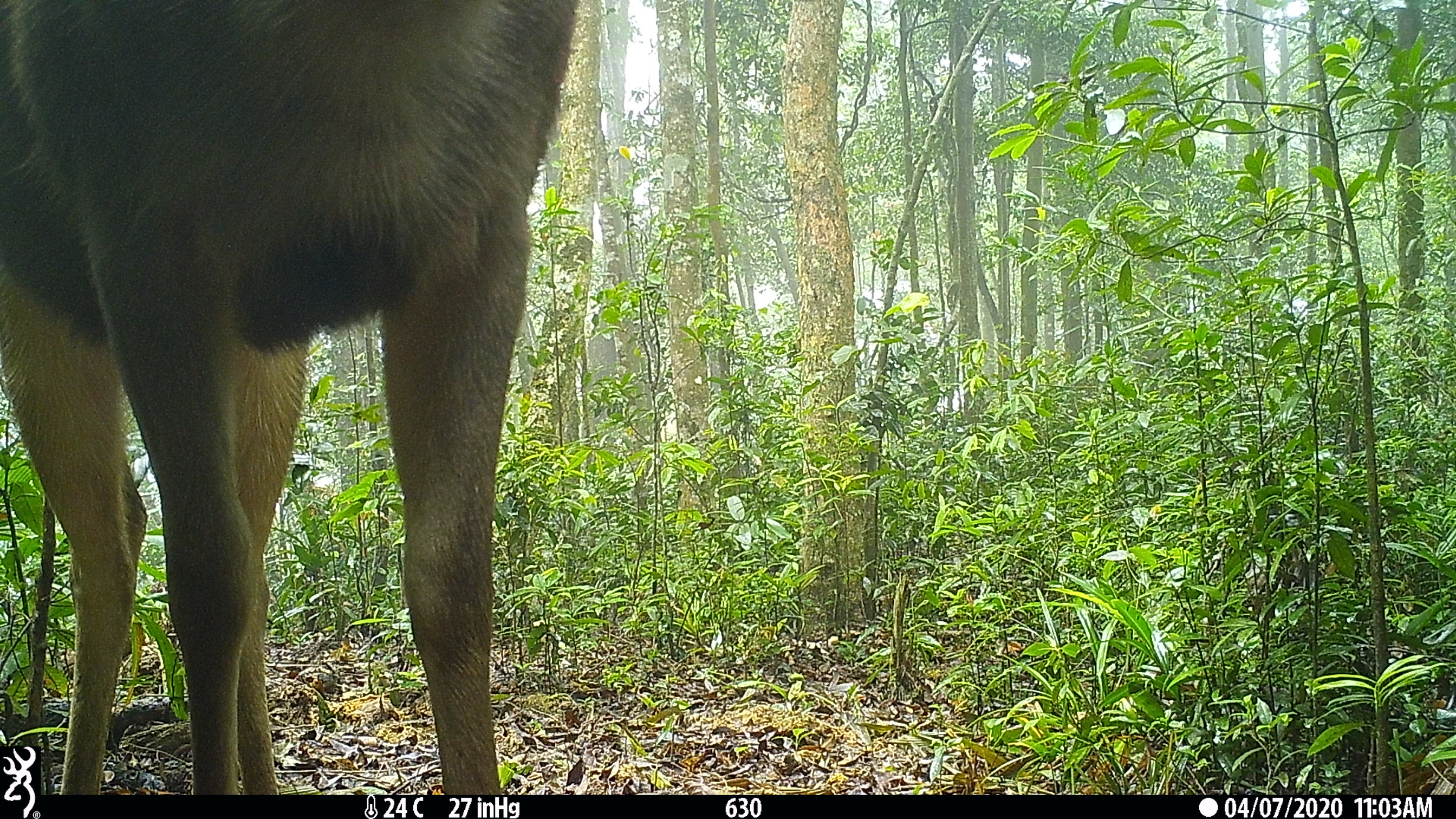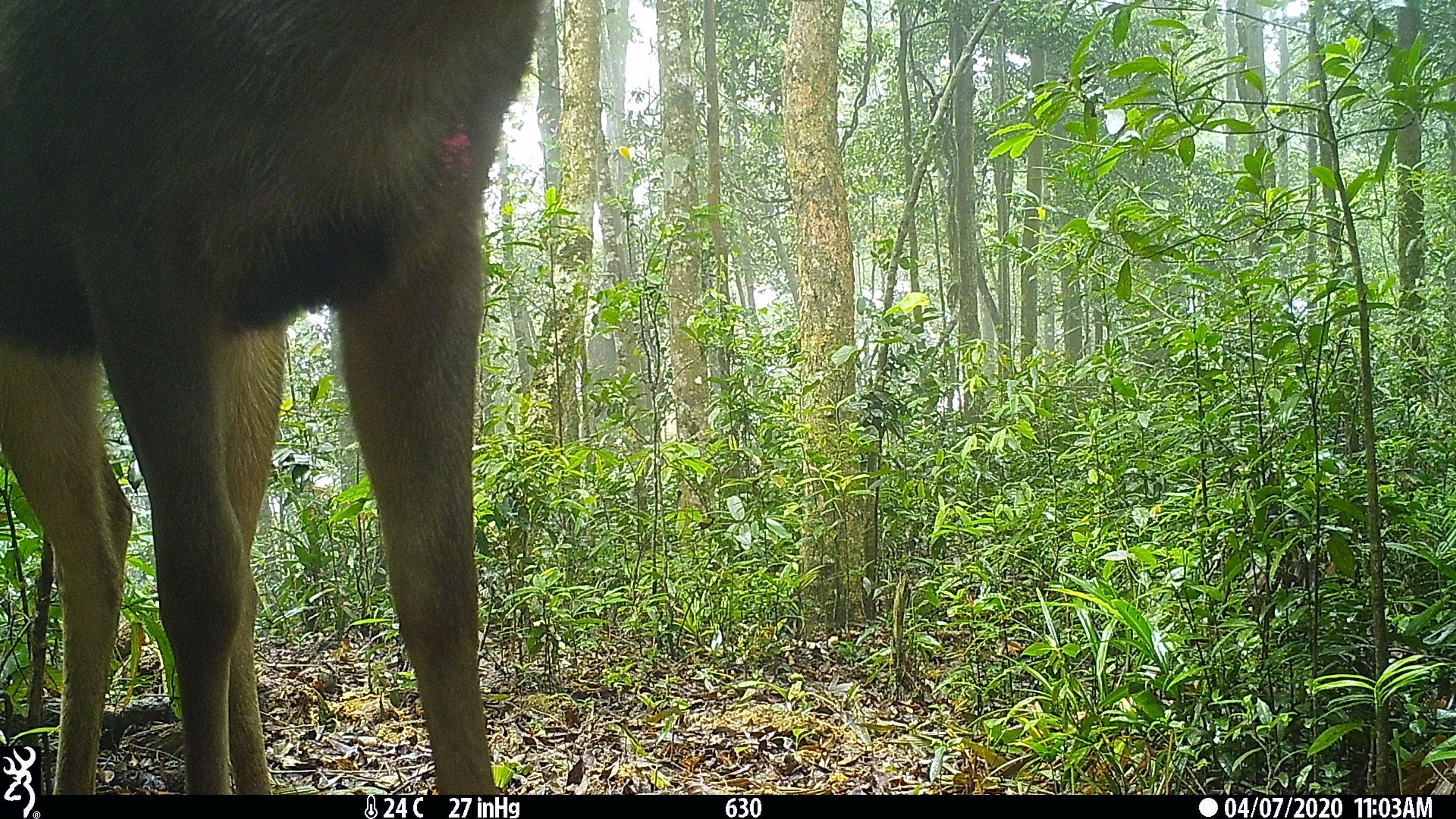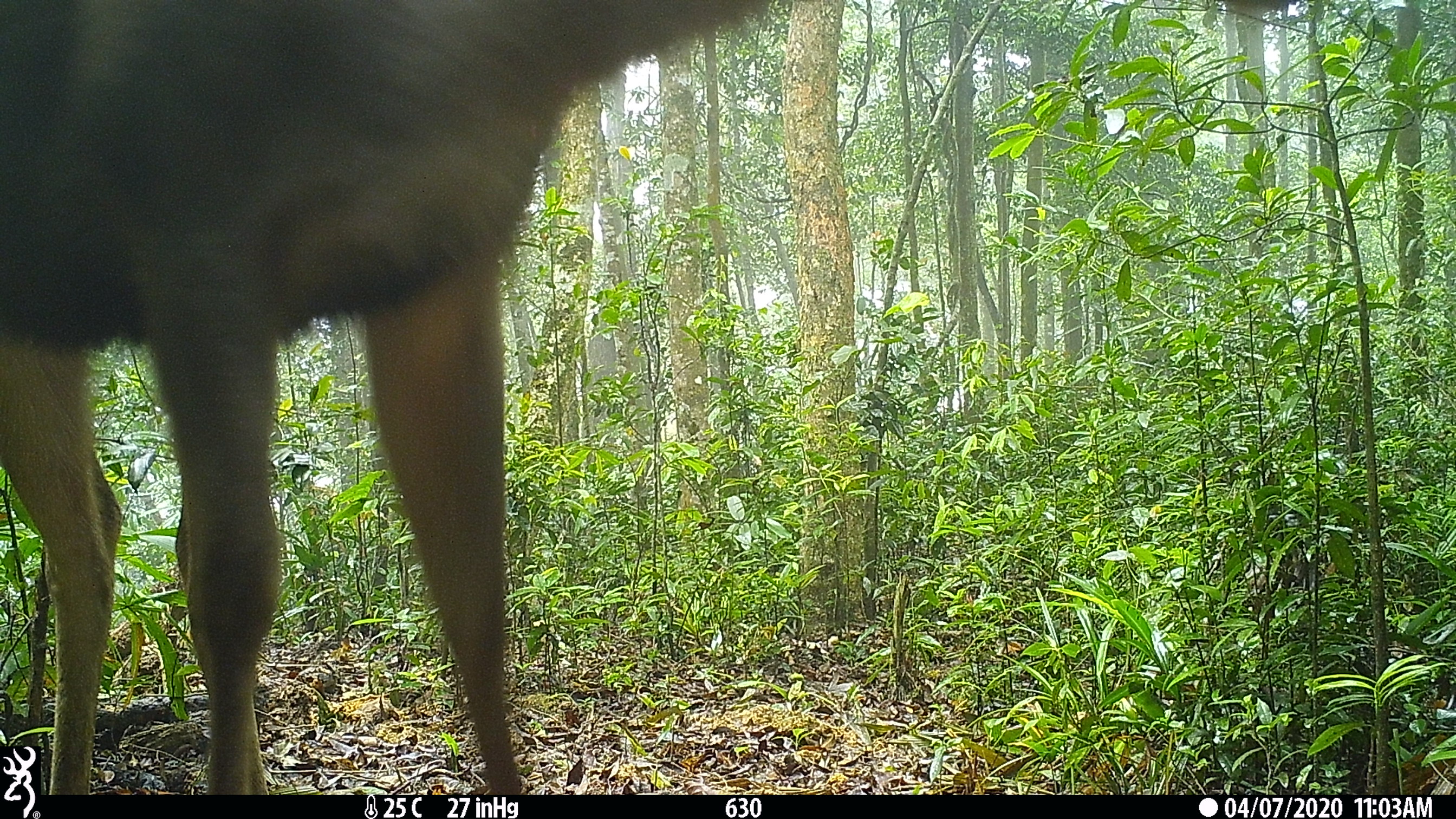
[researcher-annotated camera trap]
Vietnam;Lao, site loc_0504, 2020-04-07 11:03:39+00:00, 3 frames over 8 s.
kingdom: Animalia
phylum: Chordata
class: Mammalia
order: Artiodactyla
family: Cervidae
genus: Rusa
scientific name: Rusa unicolor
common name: sambar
Sambar (Rusa unicolor). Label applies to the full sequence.